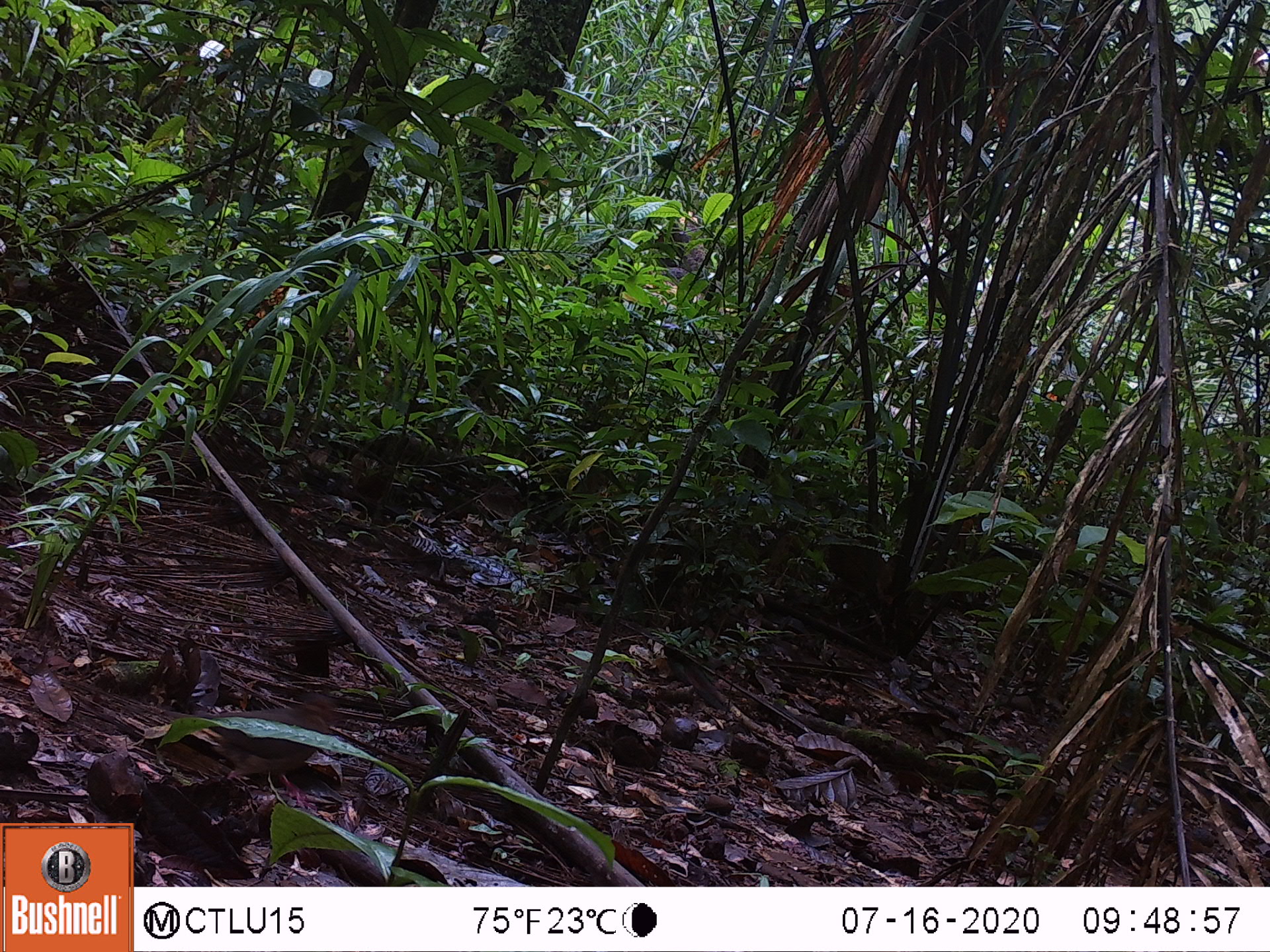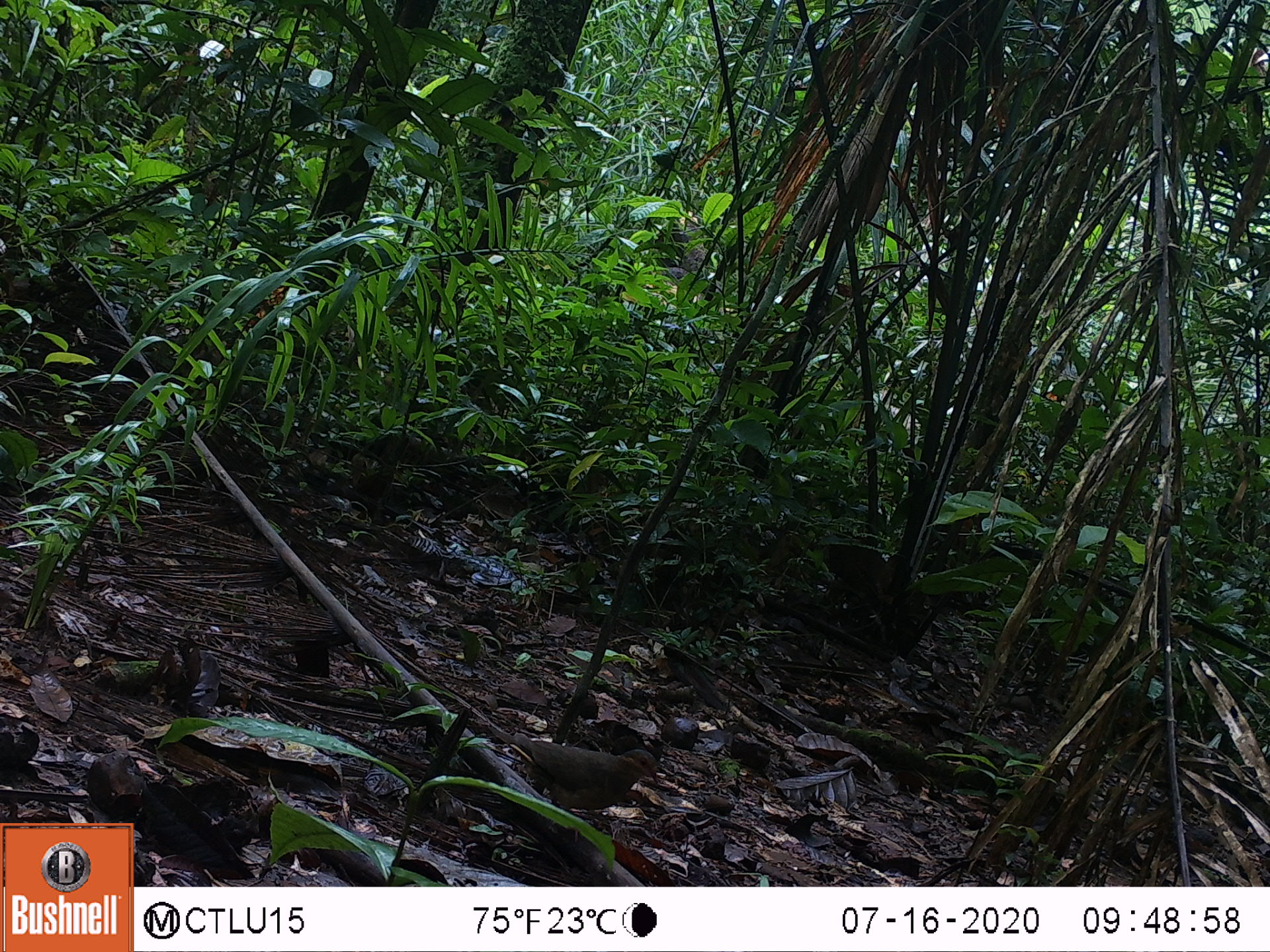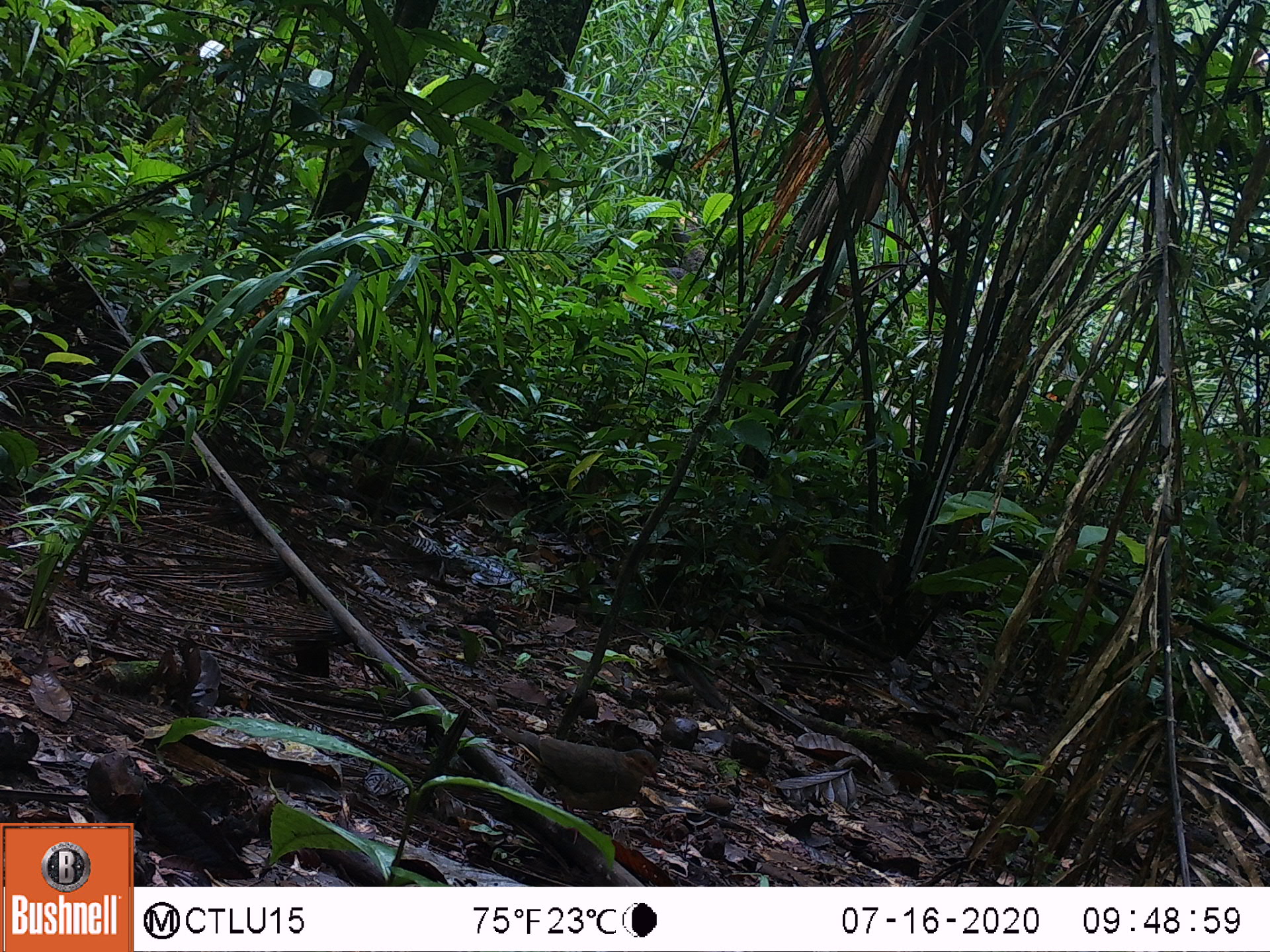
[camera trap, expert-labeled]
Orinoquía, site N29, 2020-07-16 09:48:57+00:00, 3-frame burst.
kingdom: Animalia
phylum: Chordata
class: Aves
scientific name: Aves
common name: bird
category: unknown bird